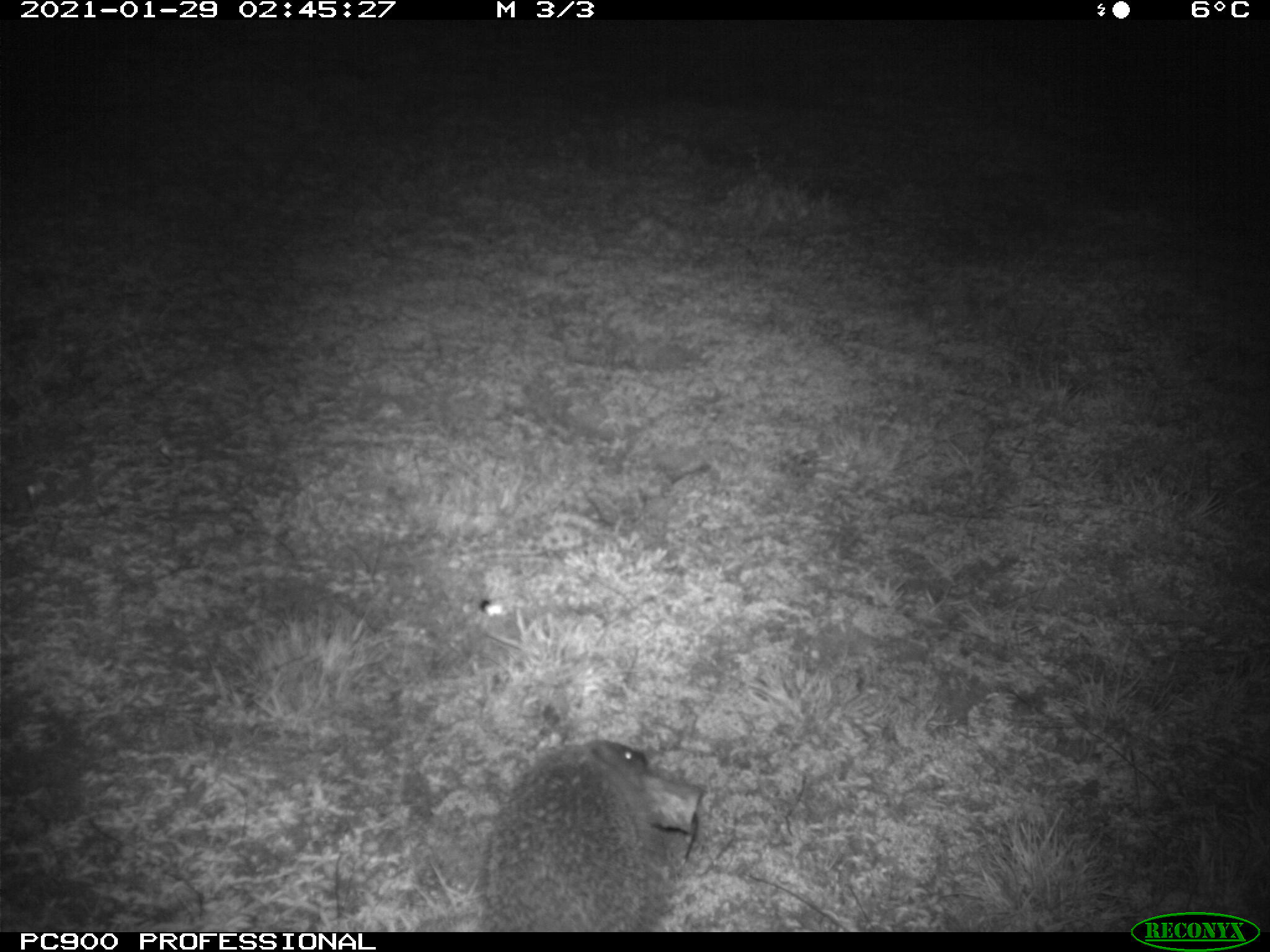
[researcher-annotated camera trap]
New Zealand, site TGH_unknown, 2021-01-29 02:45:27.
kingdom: Animalia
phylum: Chordata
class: Mammalia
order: Eulipotyphla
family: Erinaceidae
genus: Erinaceus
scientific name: Erinaceus europaeus europaeus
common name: european hedgehog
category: hedgehog